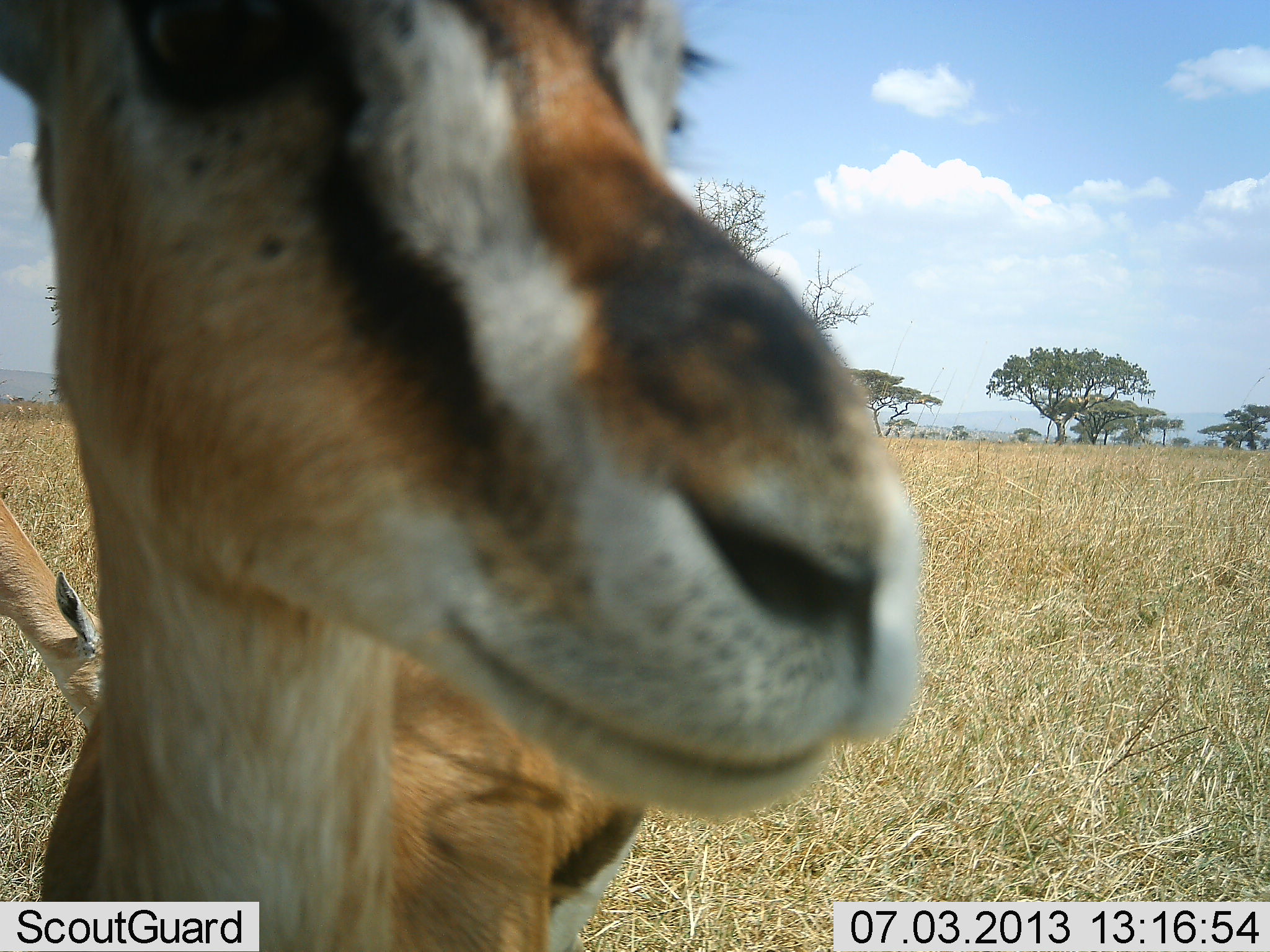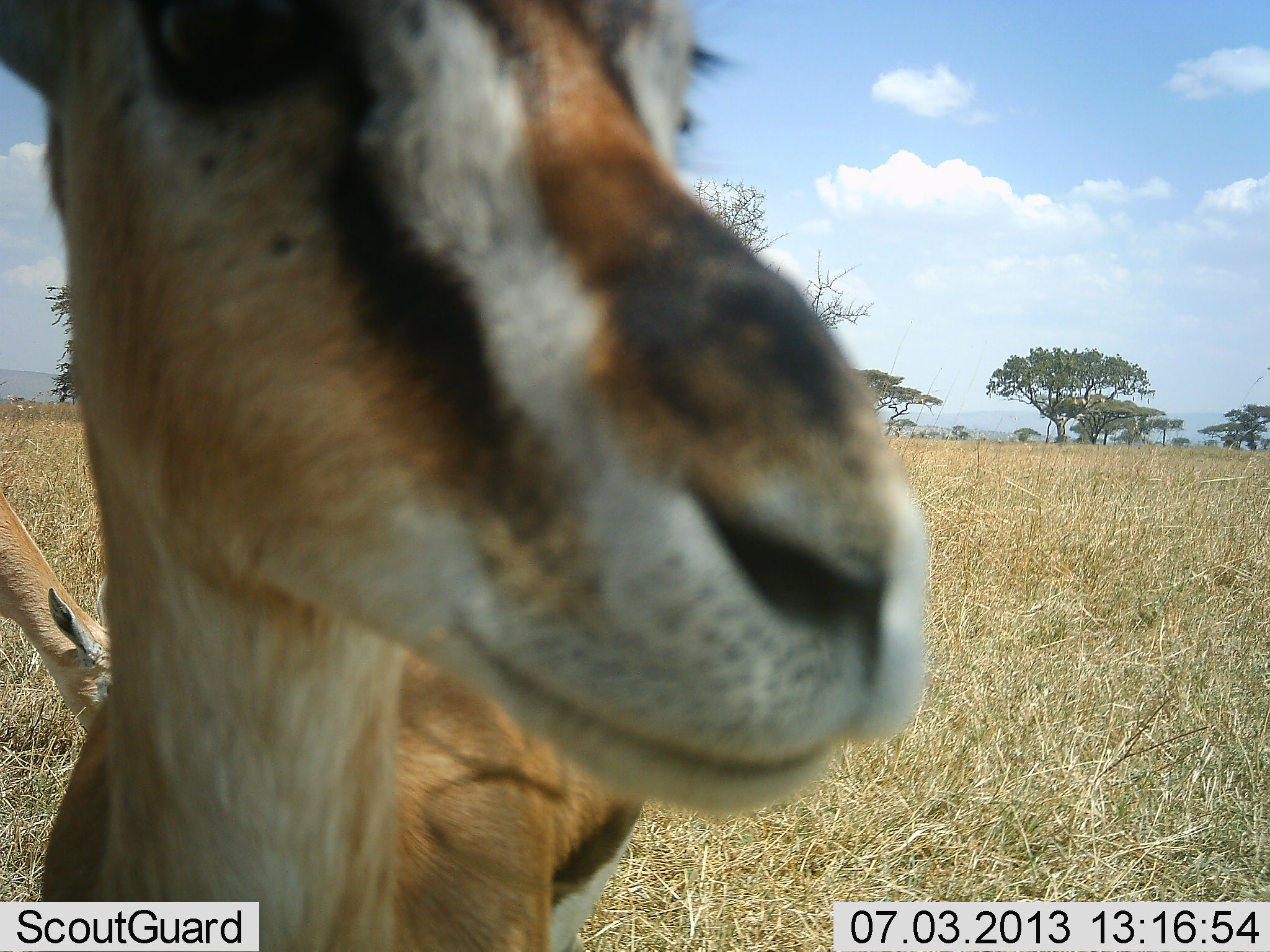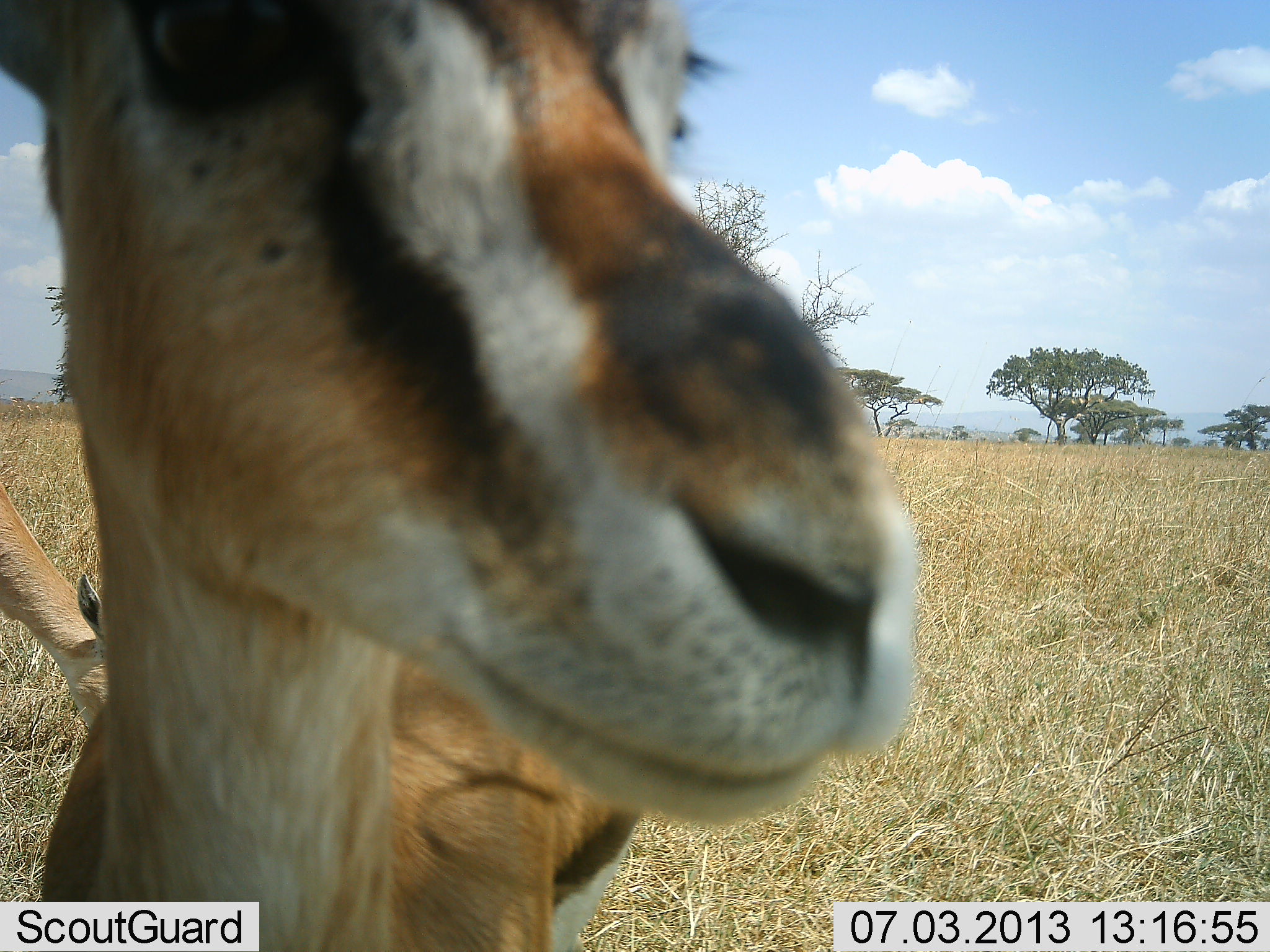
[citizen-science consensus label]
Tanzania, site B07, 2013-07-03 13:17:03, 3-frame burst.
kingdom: Animalia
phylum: Chordata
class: Mammalia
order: Artiodactyla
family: Bovidae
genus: Eudorcas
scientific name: Eudorcas thomsonii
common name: thomson's gazelle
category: gazellethomsons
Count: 2.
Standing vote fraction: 80%.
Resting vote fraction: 0%.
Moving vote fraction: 10%.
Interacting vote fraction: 20%.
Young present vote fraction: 0%.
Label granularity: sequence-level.